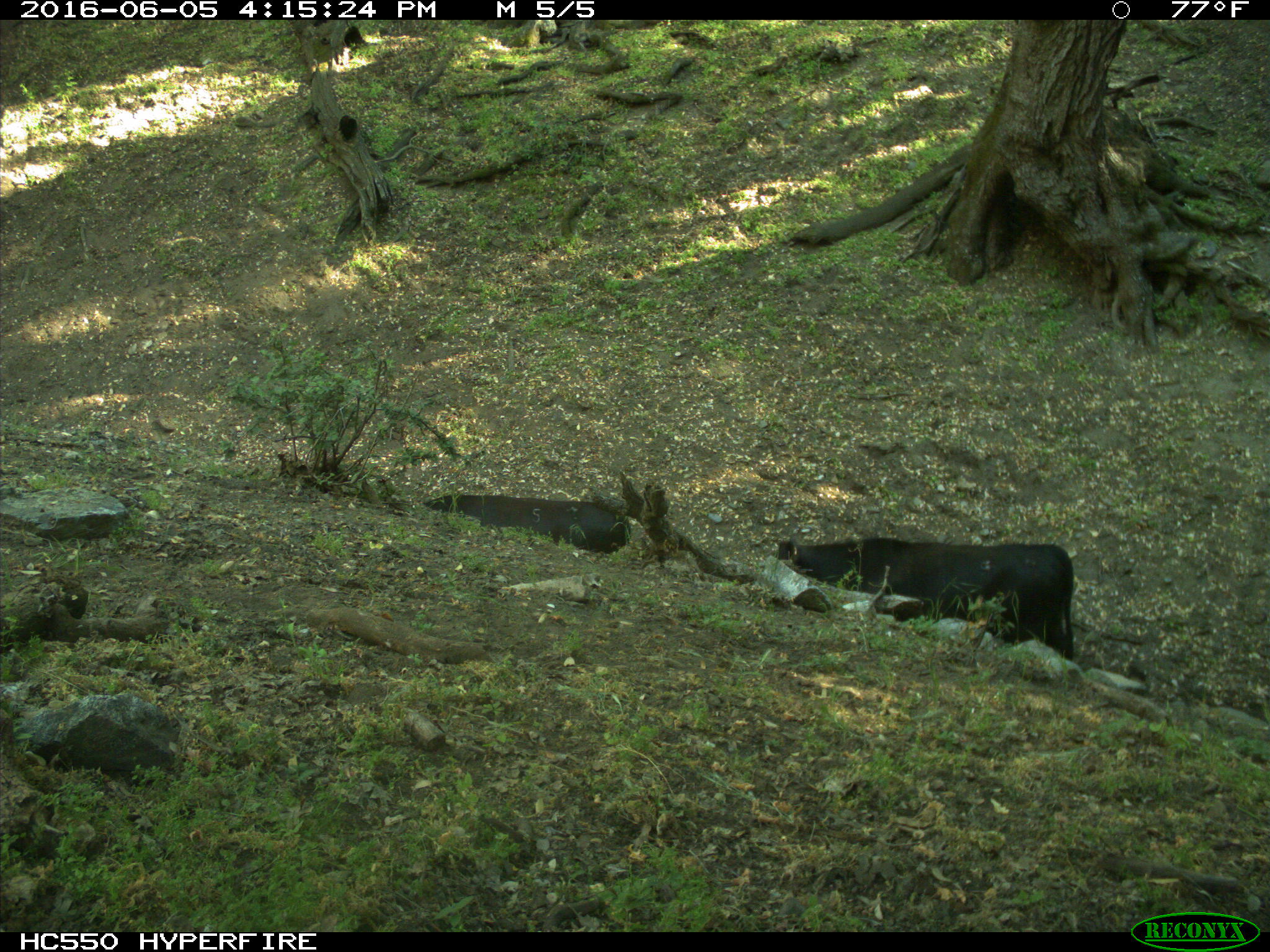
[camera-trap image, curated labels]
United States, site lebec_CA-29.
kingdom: Animalia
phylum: Chordata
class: Mammalia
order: Artiodactyla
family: Bovidae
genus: Bos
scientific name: Bos taurus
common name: domestic cow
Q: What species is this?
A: Bos taurus (domestic cow).